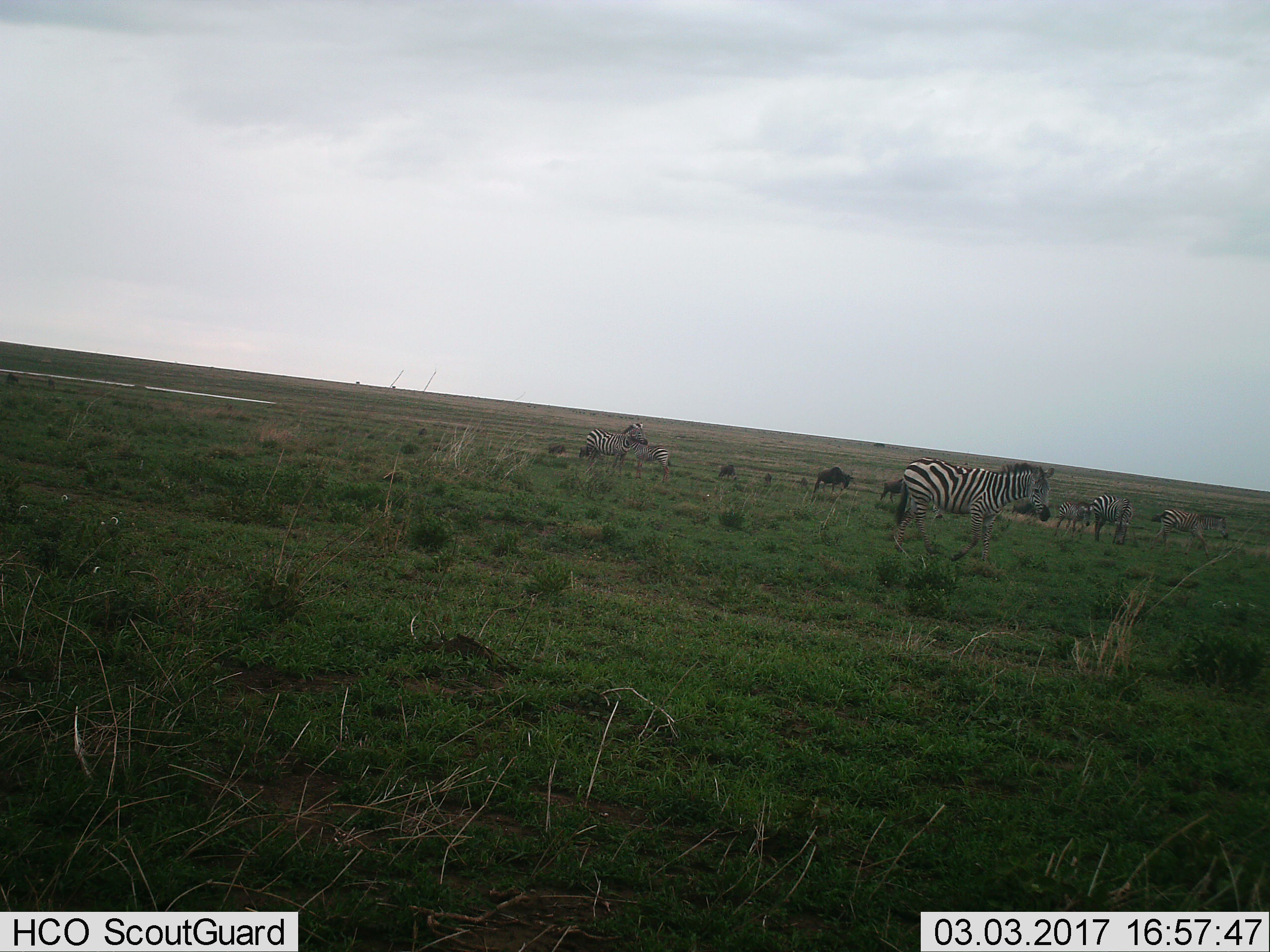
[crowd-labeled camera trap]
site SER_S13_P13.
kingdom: Animalia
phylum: Chordata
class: Mammalia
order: Artiodactyla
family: Bovidae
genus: Connochaetes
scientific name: Connochaetes taurinus taurinus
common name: blue wildebeest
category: wildebeestblue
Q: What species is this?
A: Wildebeestblue (blue wildebeest) (Connochaetes taurinus taurinus).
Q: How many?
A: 7.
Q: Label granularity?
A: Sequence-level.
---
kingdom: Animalia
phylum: Chordata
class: Mammalia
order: Perissodactyla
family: Equidae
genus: Equus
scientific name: Equus quagga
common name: plains zebra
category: zebraplains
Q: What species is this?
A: Zebraplains (plains zebra) (Equus quagga).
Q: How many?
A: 6.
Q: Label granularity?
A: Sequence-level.